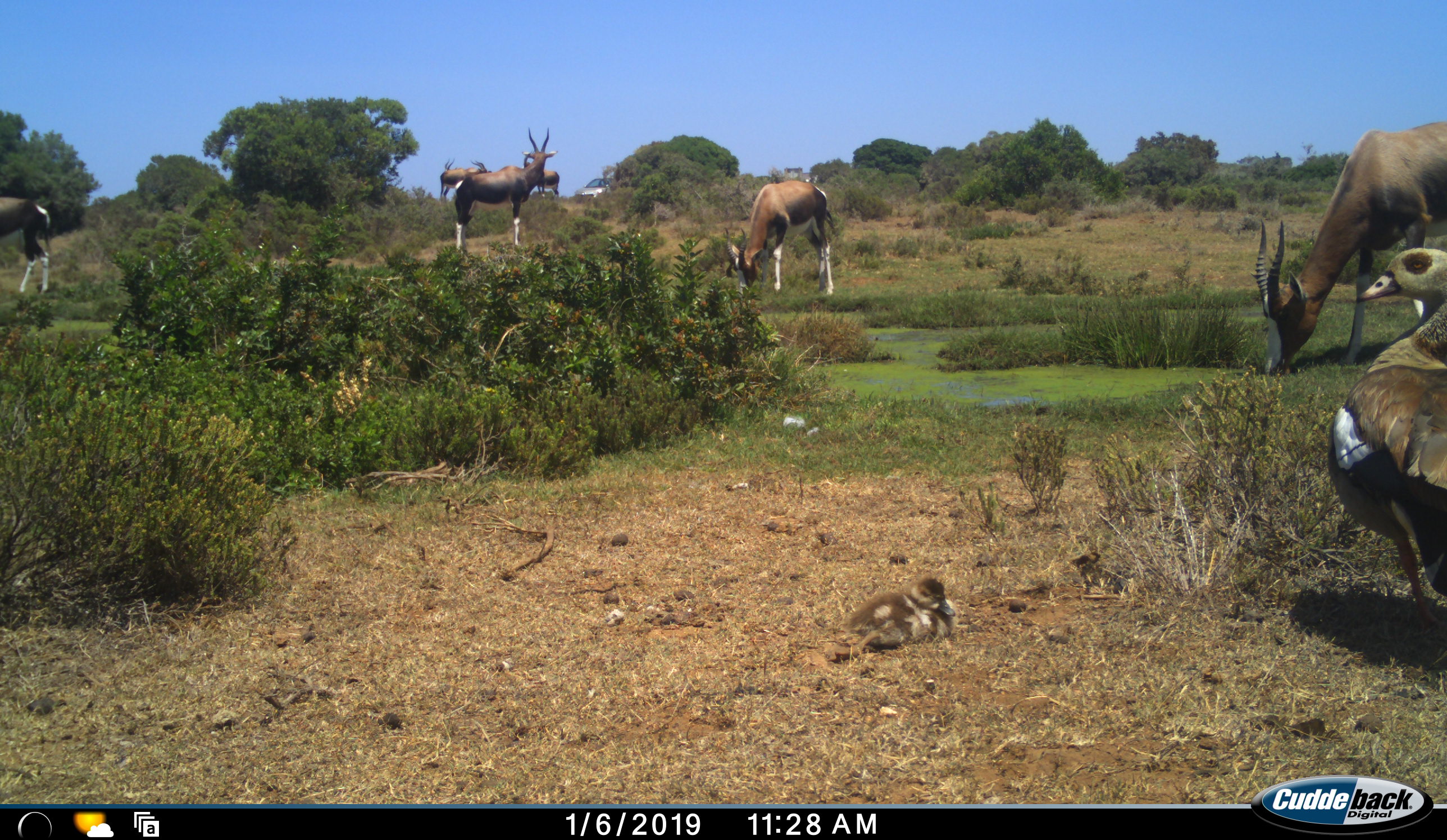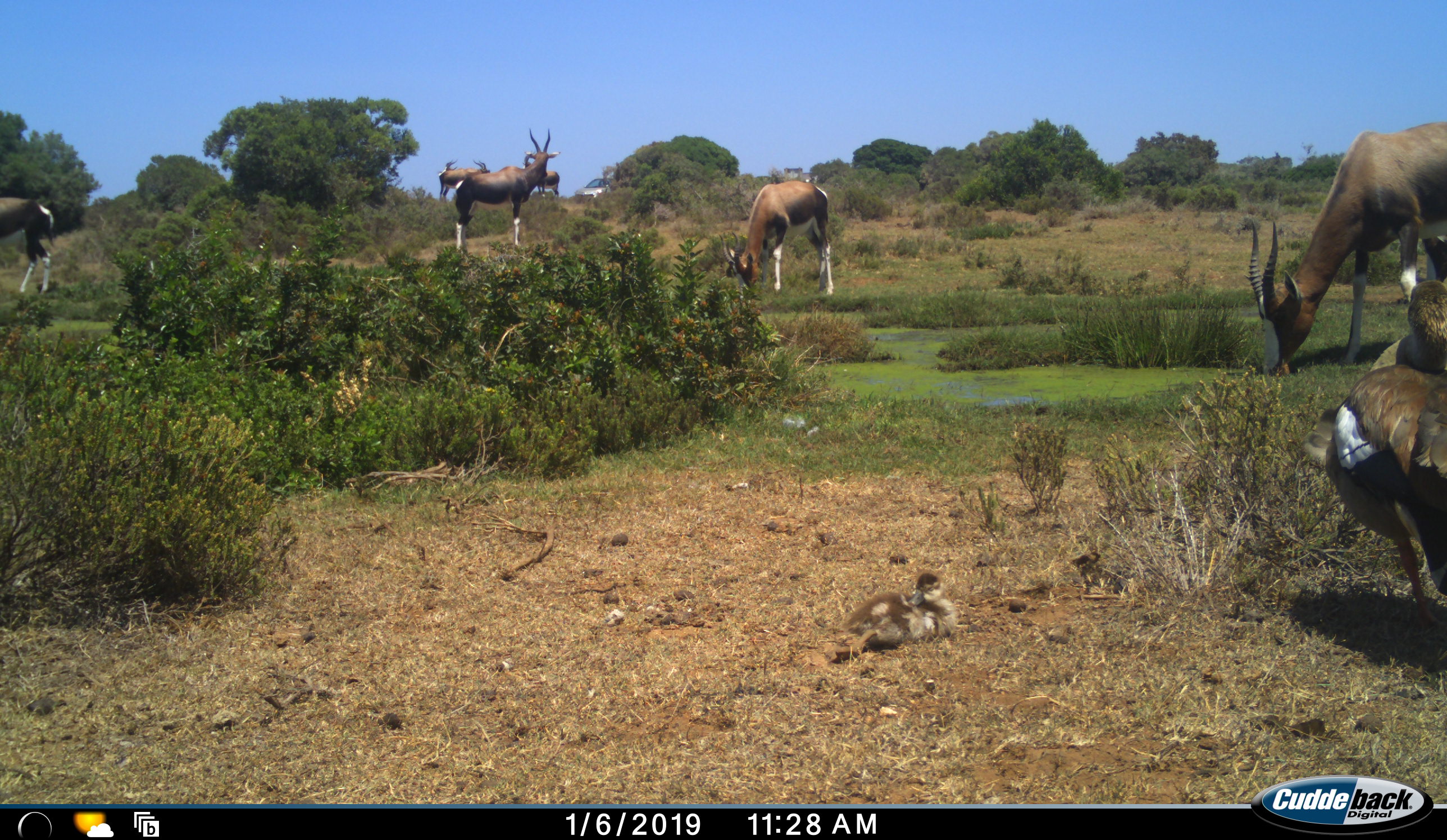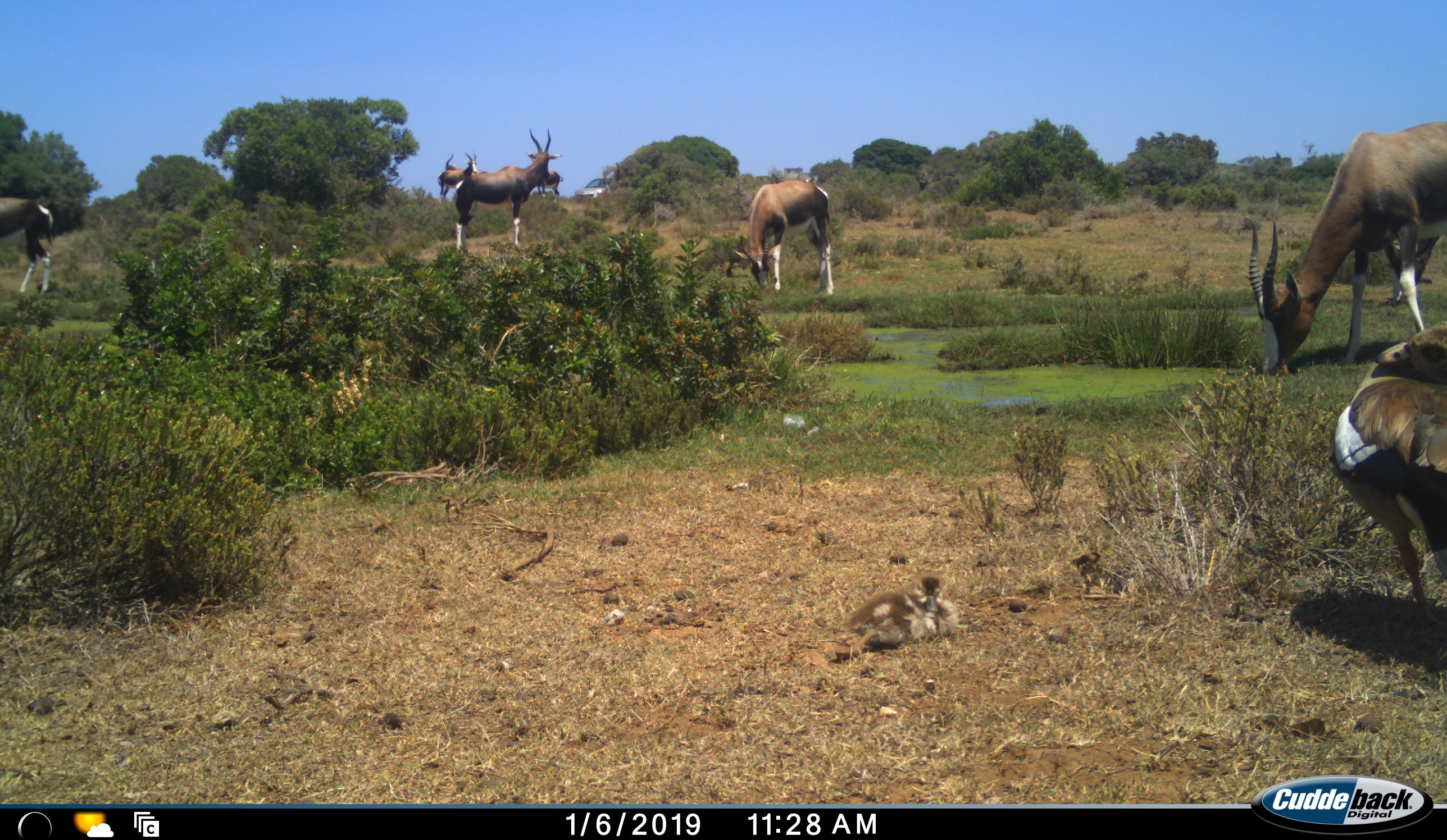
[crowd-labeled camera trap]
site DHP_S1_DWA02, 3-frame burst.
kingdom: Animalia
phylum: Chordata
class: Aves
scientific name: Aves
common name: bird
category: birdother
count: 2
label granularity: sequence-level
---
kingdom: Animalia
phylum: Chordata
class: Mammalia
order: Artiodactyla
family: Bovidae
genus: Damaliscus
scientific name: Damaliscus pygargus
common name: bontebok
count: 7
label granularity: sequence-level